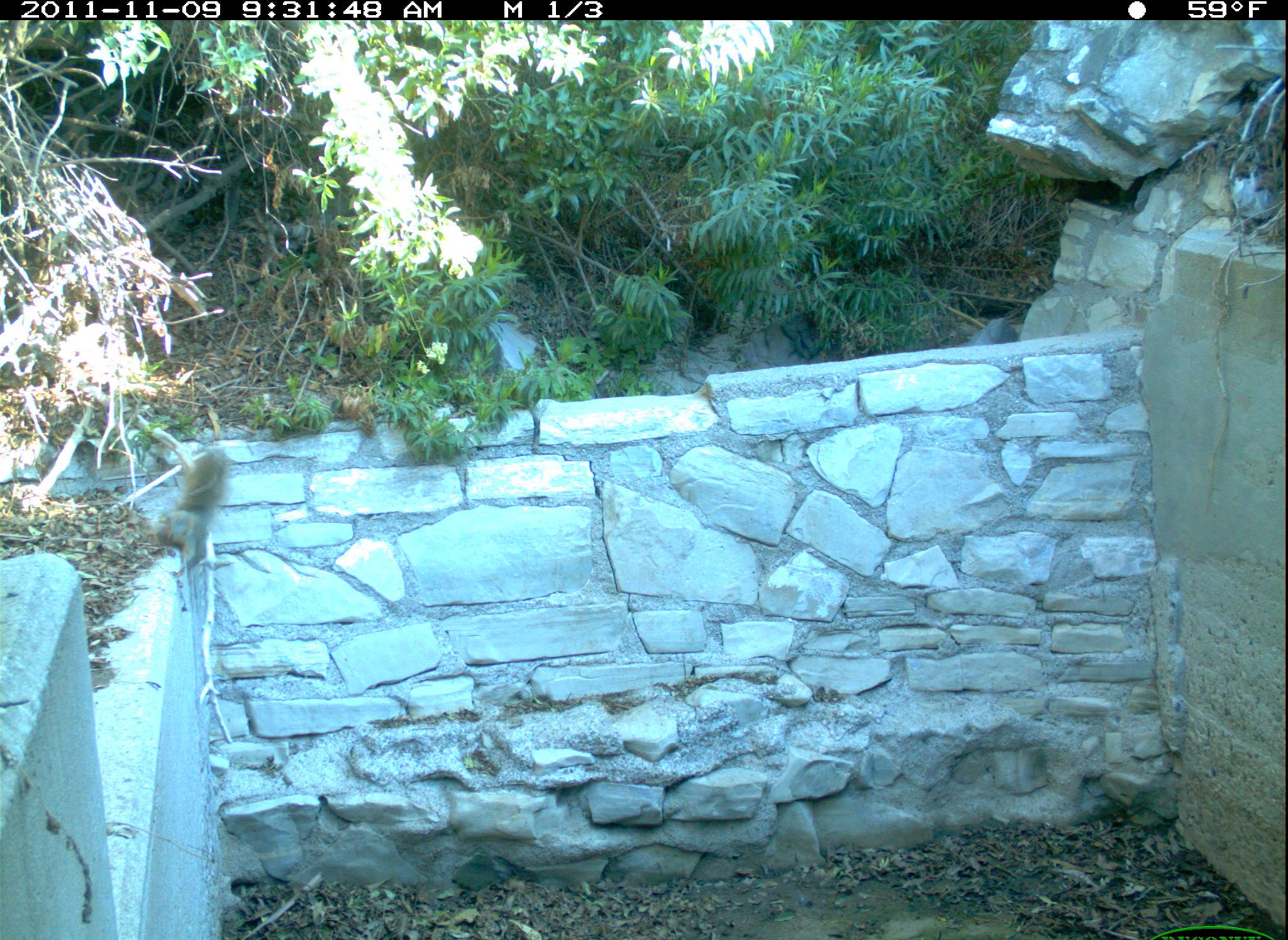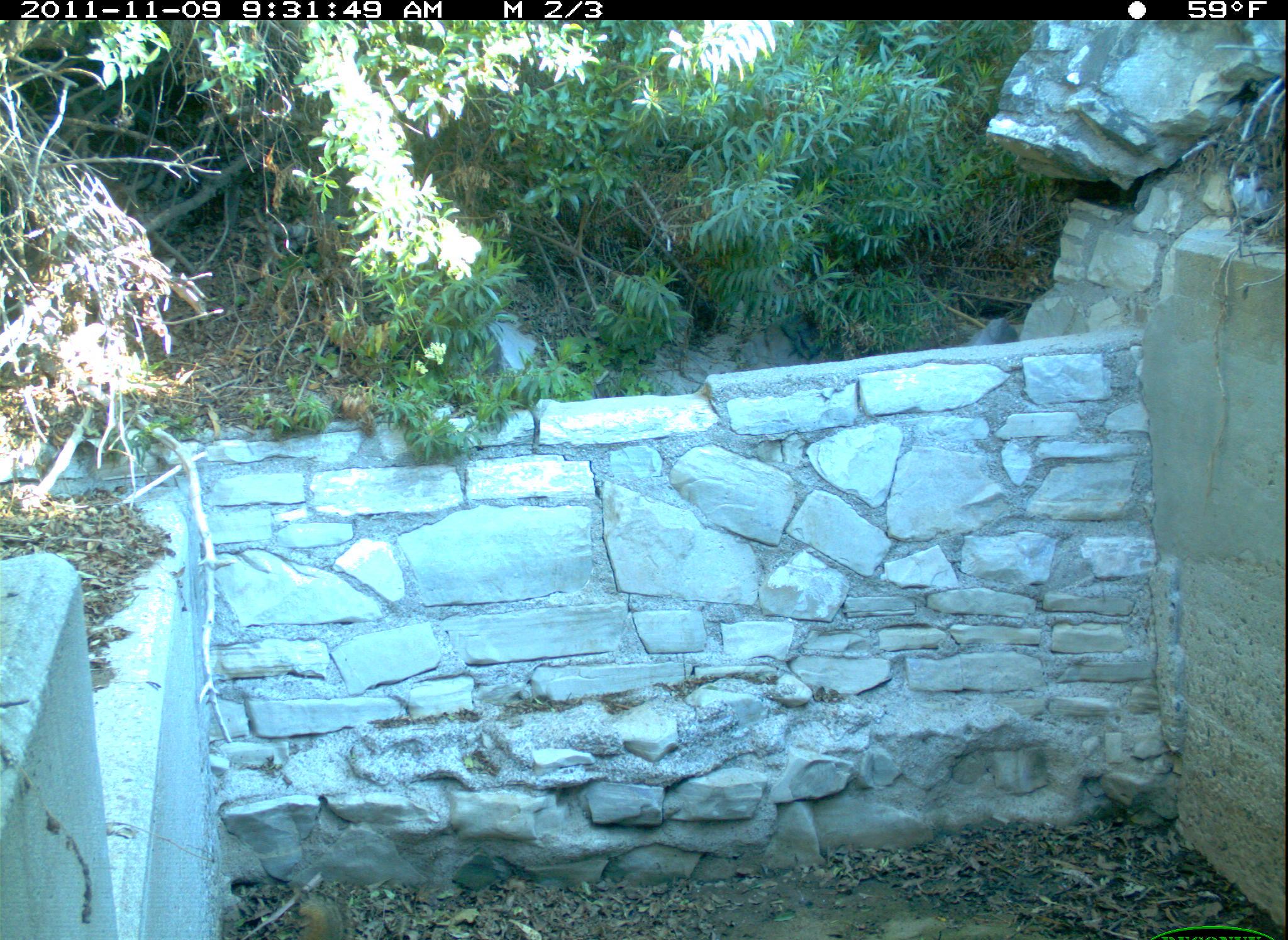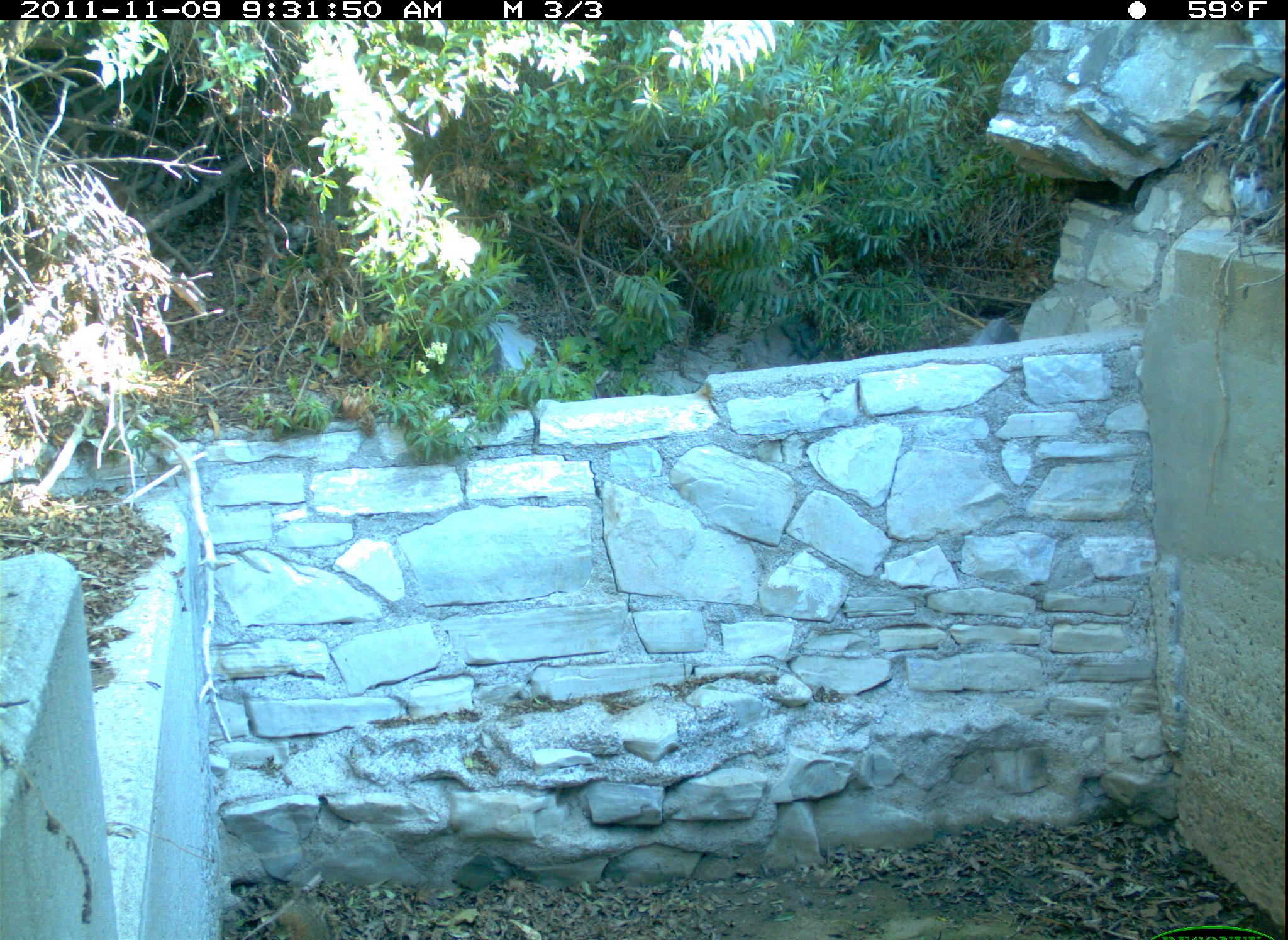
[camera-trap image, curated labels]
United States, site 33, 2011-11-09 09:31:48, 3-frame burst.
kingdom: Animalia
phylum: Chordata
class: Mammalia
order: Rodentia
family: Sciuridae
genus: Sciurus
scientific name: Sciurus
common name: squirrel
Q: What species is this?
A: Squirrel (Sciurus).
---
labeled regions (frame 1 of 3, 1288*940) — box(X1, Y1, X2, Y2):
squirrel: box(151, 441, 230, 576)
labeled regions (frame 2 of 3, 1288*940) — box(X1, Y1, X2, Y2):
squirrel: box(291, 870, 356, 940)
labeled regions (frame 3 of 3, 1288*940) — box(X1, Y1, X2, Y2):
squirrel: box(267, 889, 341, 940)